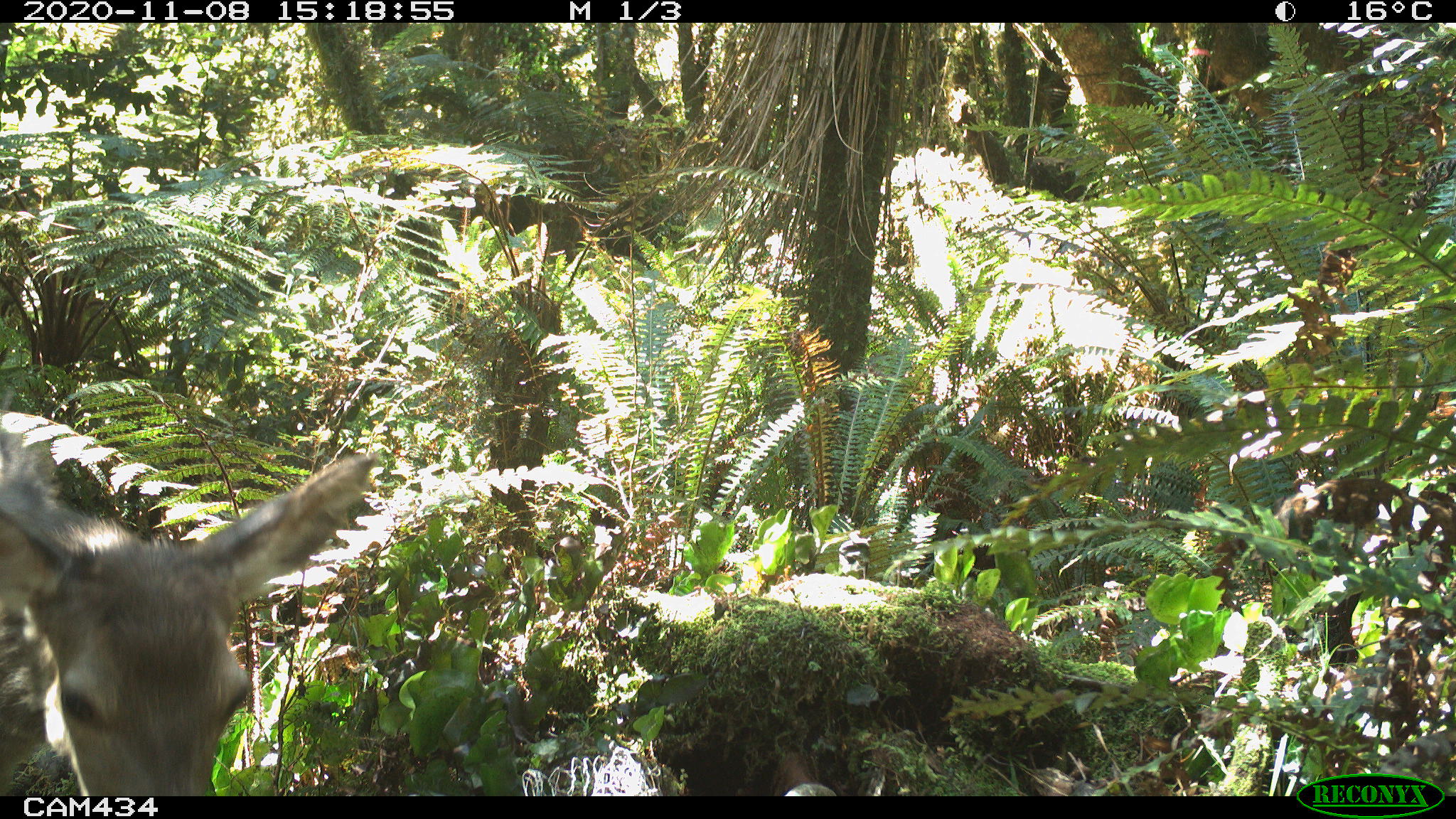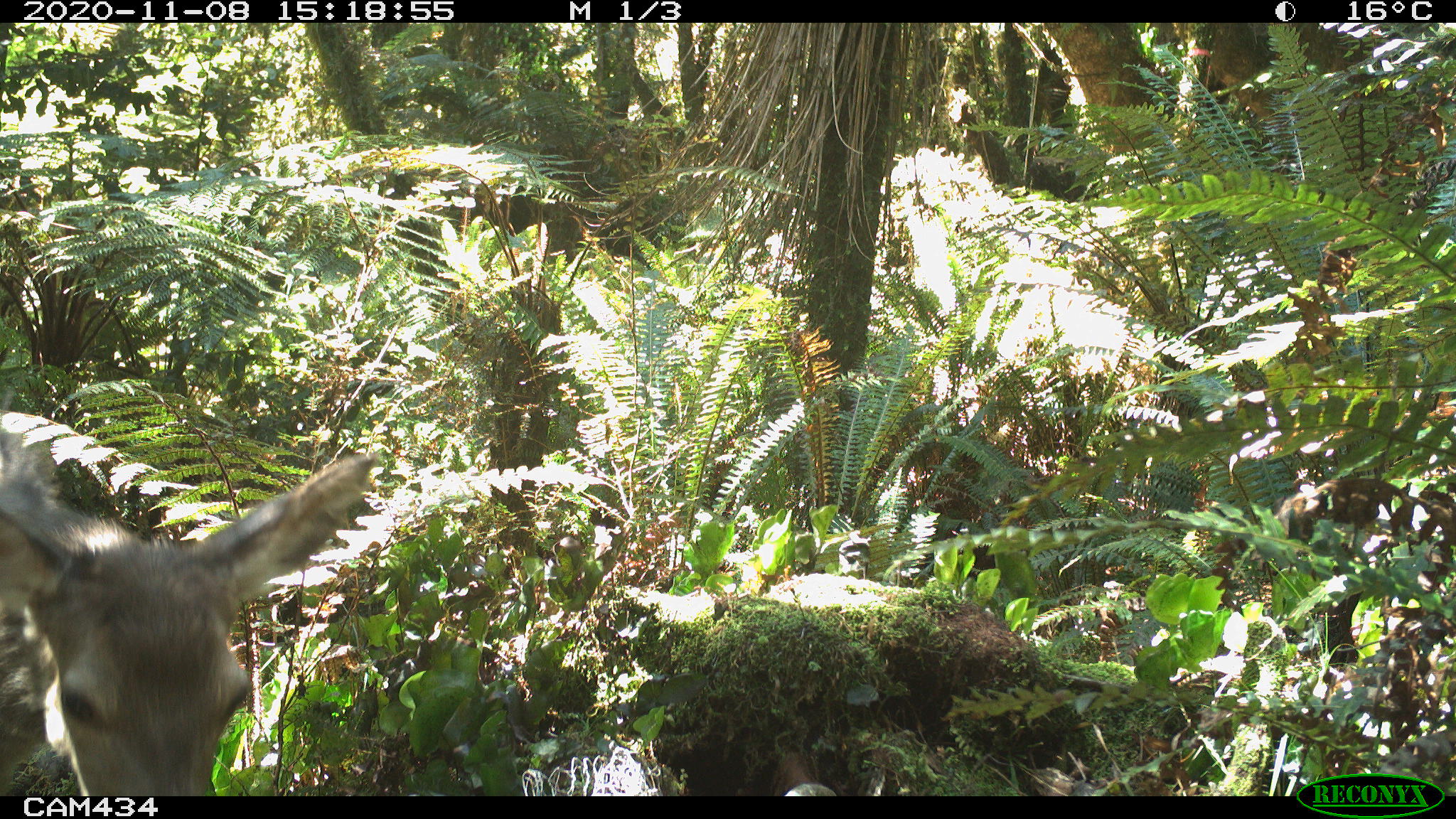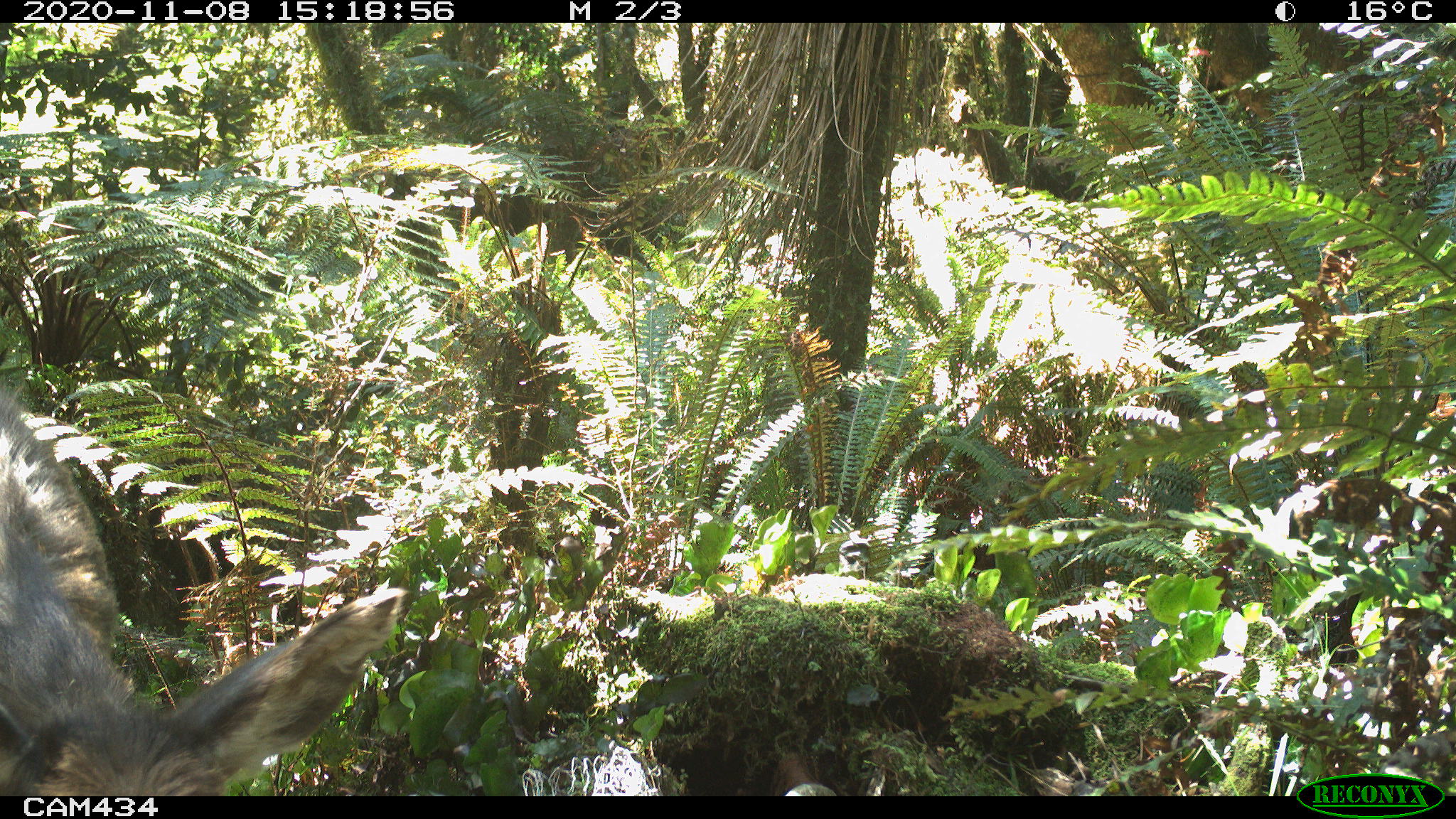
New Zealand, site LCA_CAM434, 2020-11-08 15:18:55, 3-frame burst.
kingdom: Animalia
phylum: Chordata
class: Mammalia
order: Artiodactyla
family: Cervidae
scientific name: Cervidae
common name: deer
Deer (Cervidae).